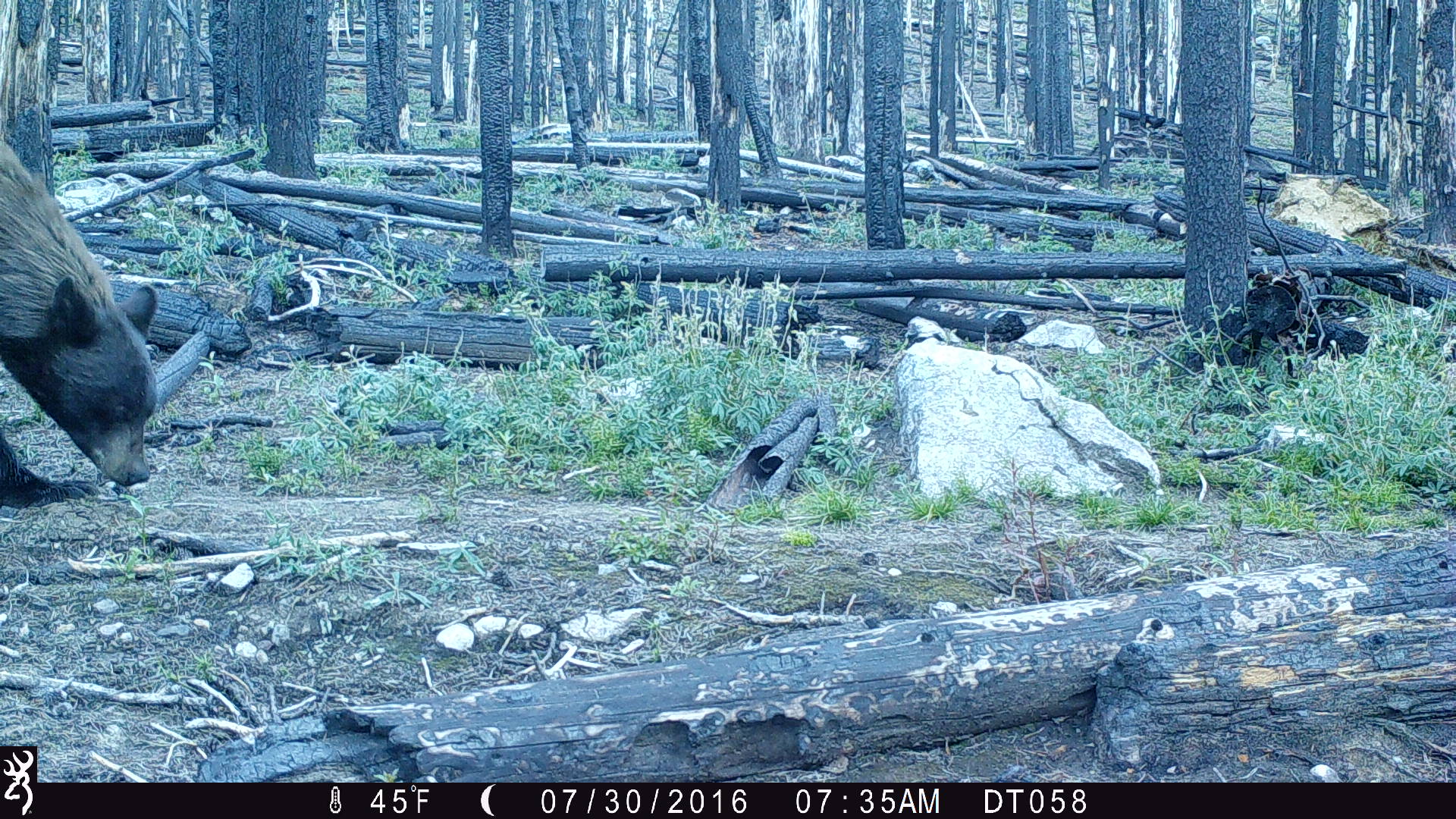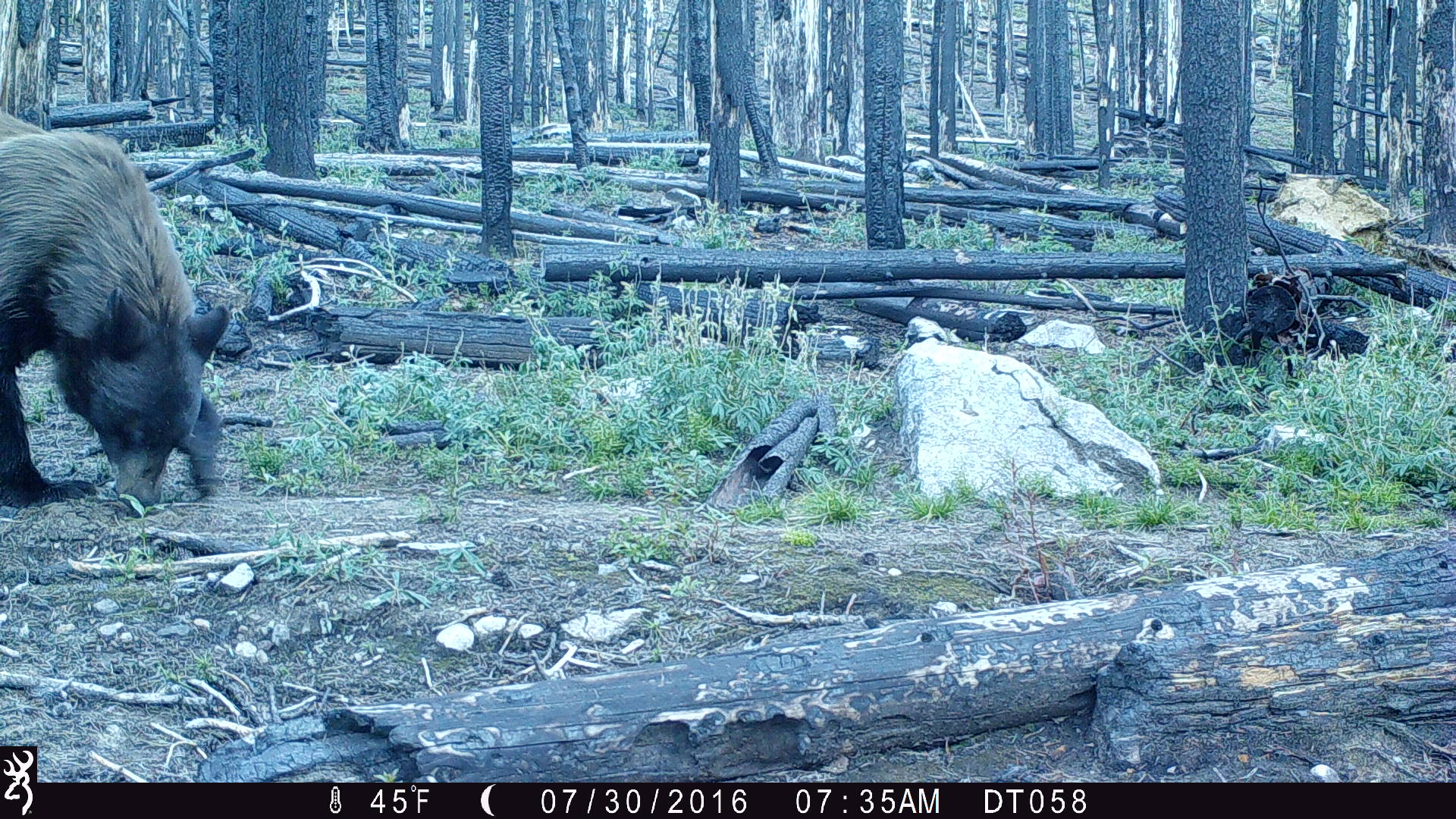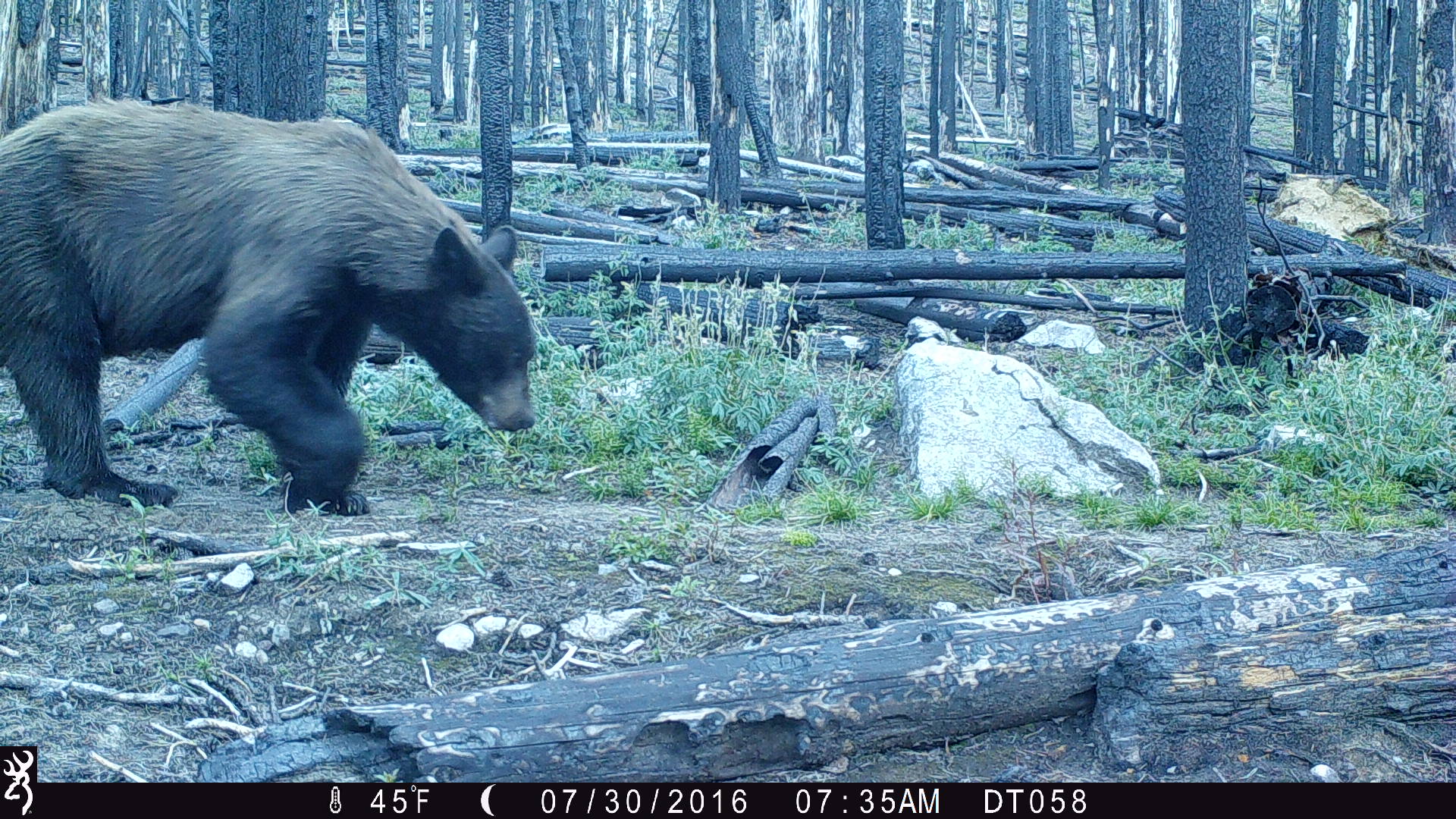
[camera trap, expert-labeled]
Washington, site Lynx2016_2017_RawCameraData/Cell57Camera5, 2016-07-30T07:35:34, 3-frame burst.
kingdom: Animalia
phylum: Chordata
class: Mammalia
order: Carnivora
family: Ursidae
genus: Ursus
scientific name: Ursus americanus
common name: american black bear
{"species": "Ursus americanus (american black bear)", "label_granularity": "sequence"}